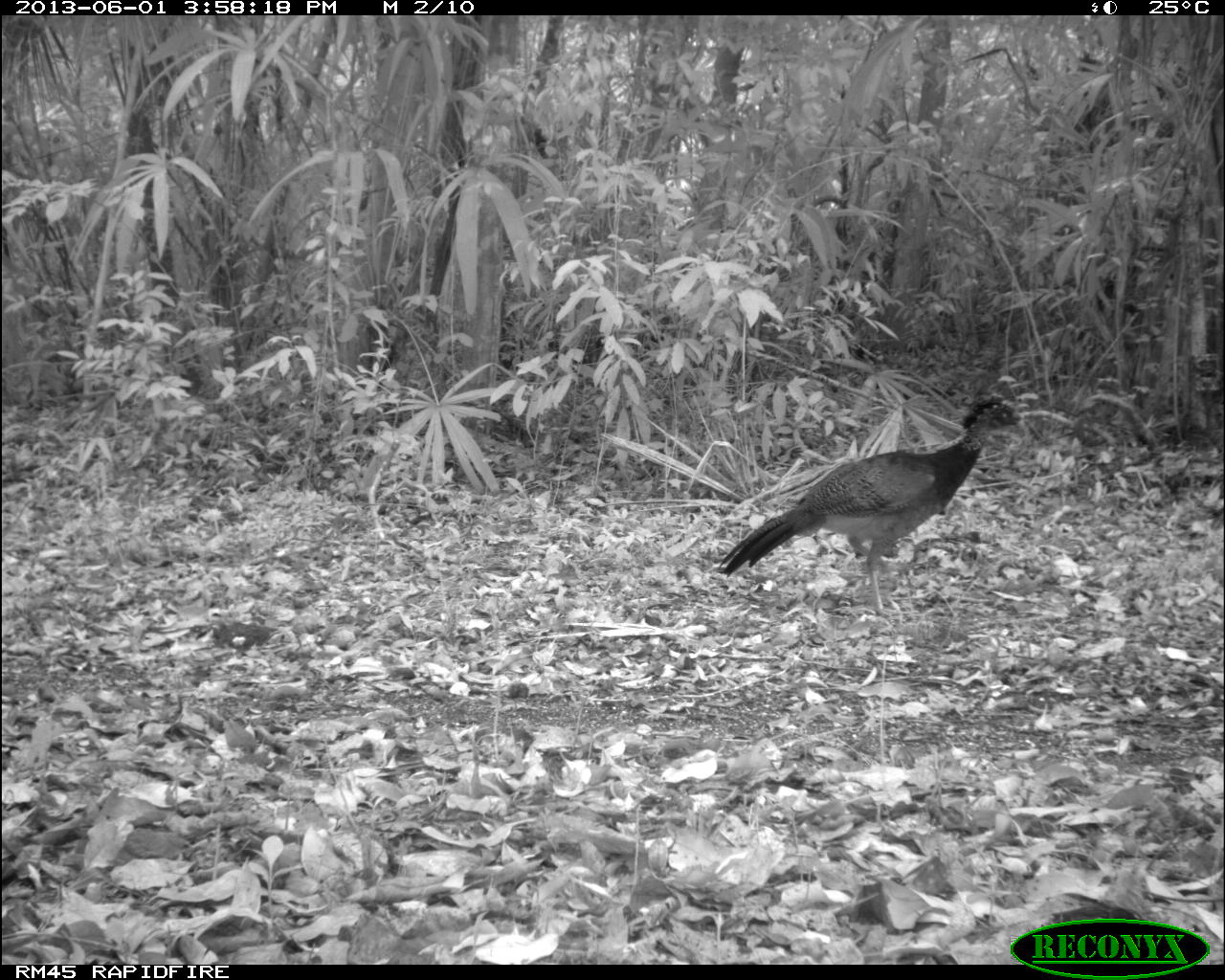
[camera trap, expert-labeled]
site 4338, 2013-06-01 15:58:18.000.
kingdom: Animalia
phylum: Chordata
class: Aves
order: Galliformes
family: Cracidae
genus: Crax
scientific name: Crax rubra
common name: great curassow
Crax rubra (great curassow), count 2, sex female.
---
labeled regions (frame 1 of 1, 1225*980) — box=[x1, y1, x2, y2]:
crax rubra: box=[712, 390, 1026, 618]